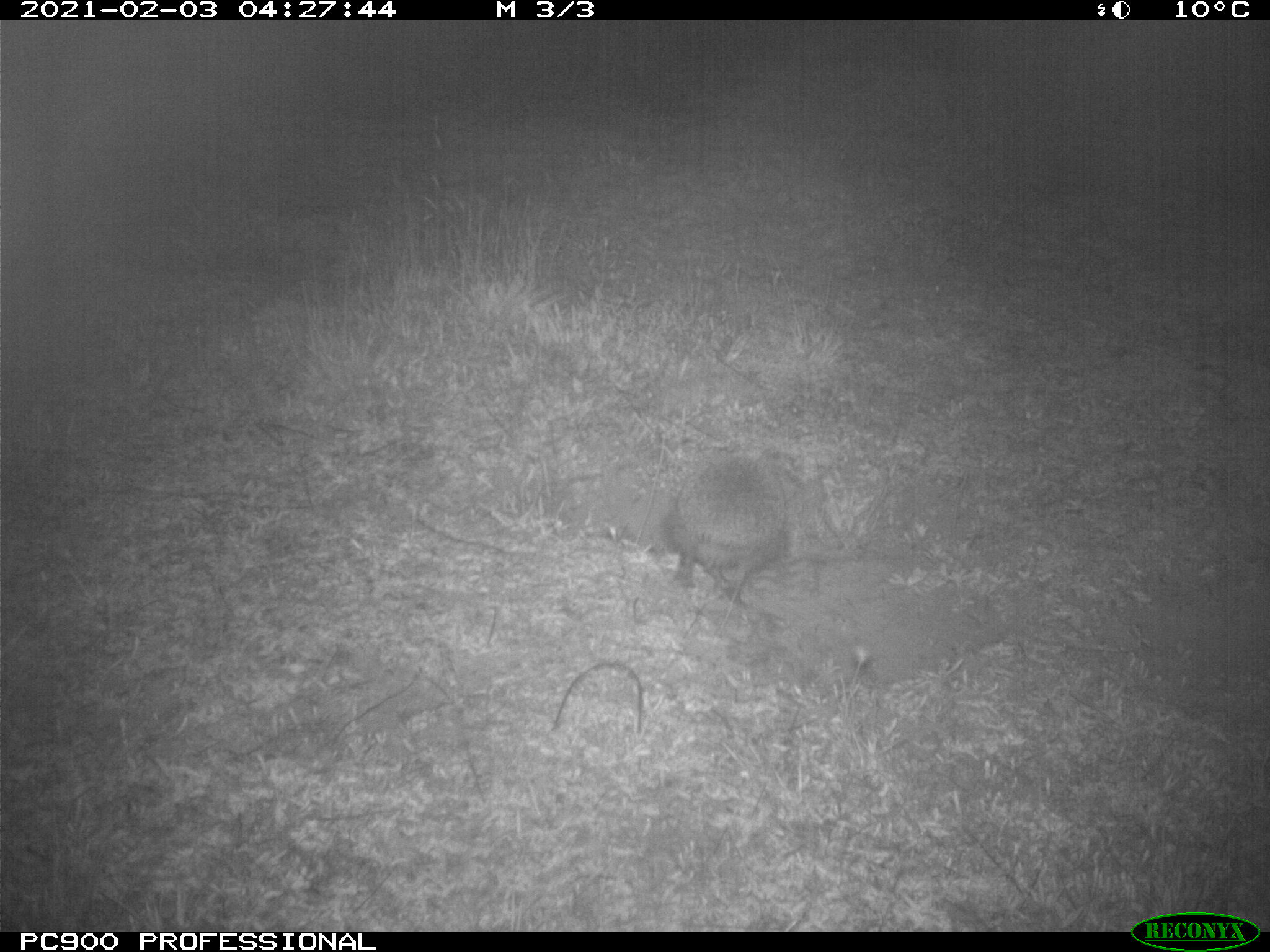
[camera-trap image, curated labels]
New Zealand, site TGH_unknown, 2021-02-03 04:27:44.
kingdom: Animalia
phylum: Chordata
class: Mammalia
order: Eulipotyphla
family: Erinaceidae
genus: Erinaceus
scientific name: Erinaceus europaeus europaeus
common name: european hedgehog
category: hedgehog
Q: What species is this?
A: Hedgehog (european hedgehog) (Erinaceus europaeus europaeus).